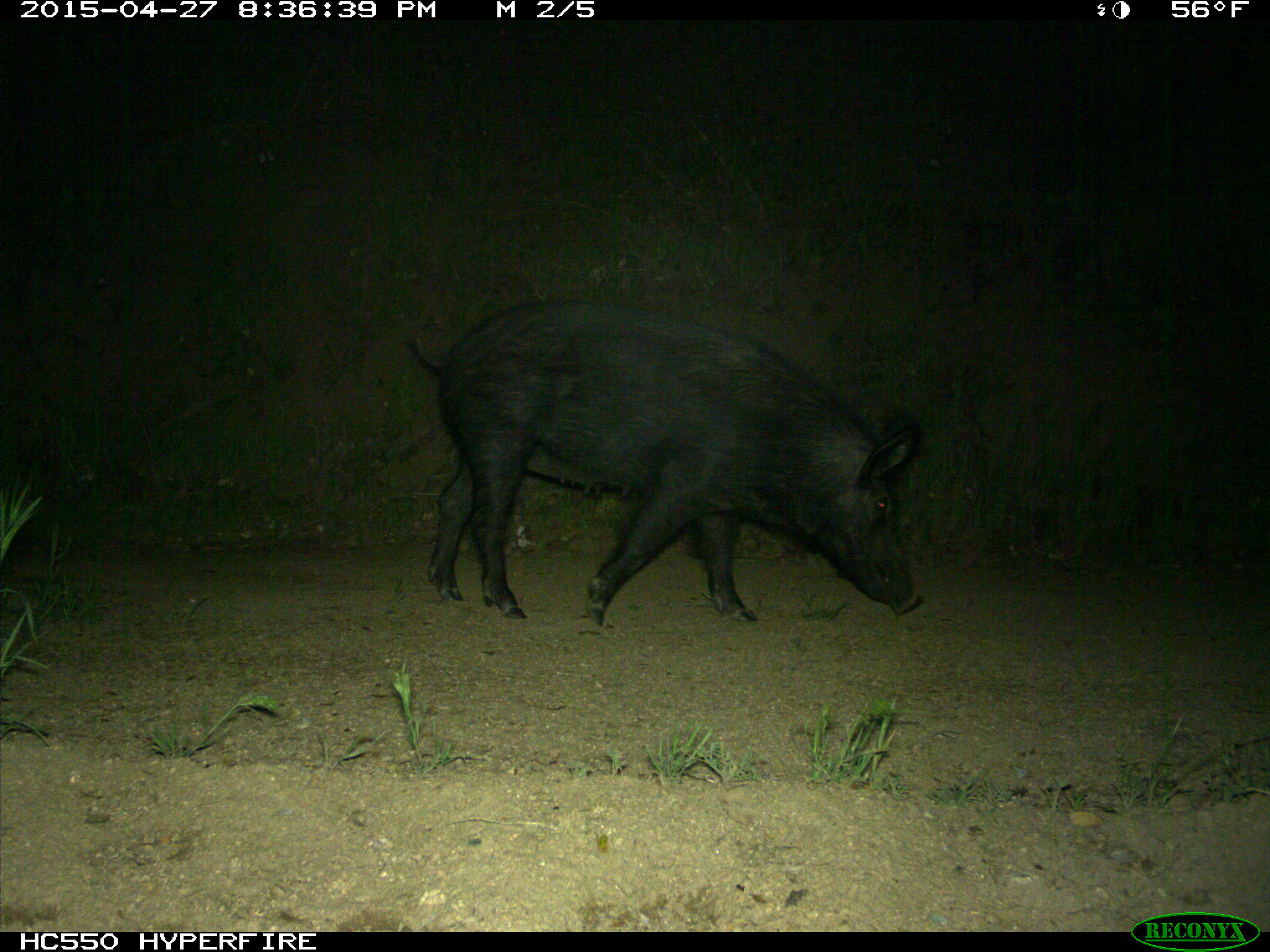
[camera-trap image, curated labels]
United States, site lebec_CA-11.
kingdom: Animalia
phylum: Chordata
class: Mammalia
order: Artiodactyla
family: Suidae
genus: Sus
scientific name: Sus scrofa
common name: wild boar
Sus scrofa (wild boar).